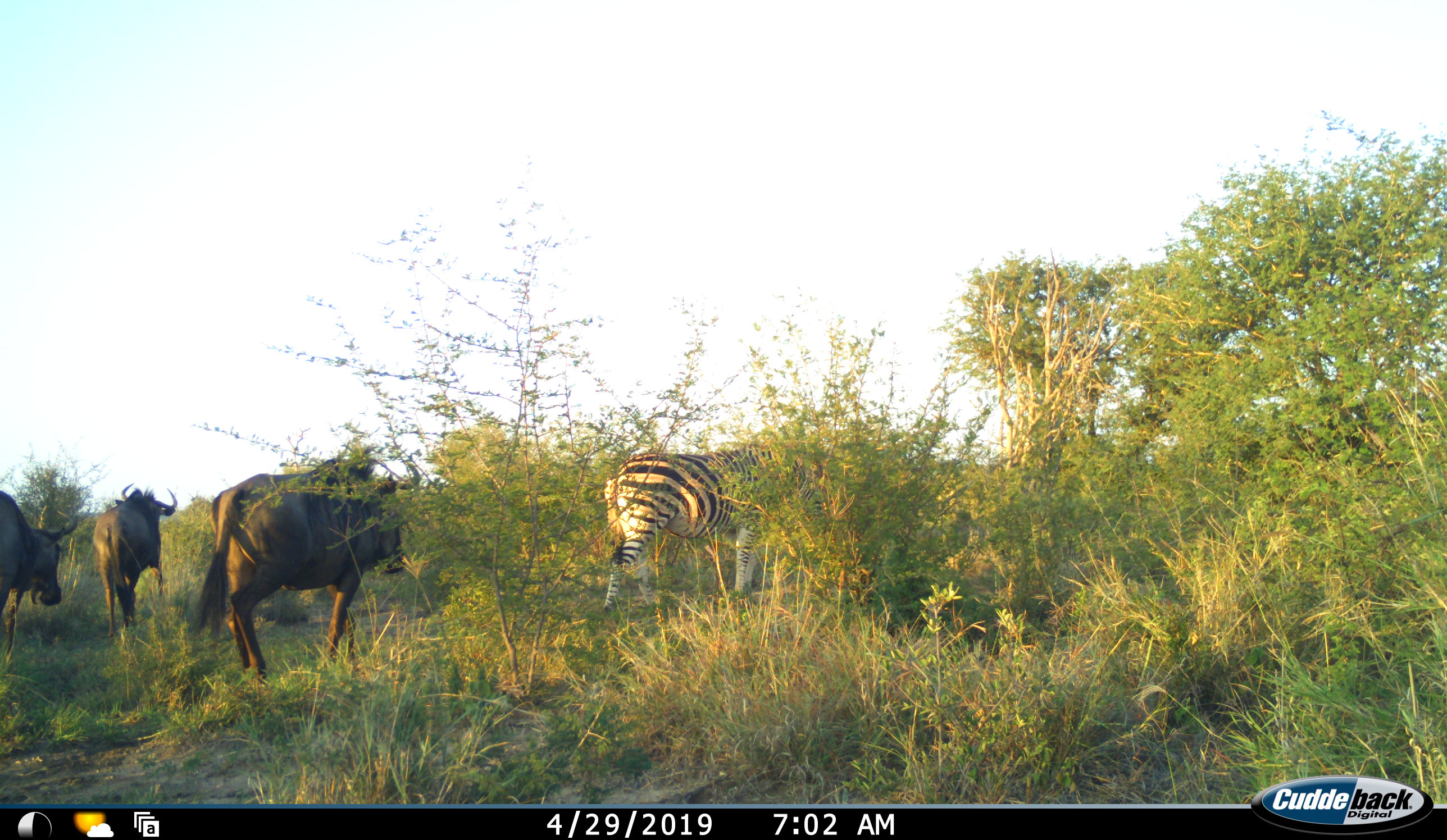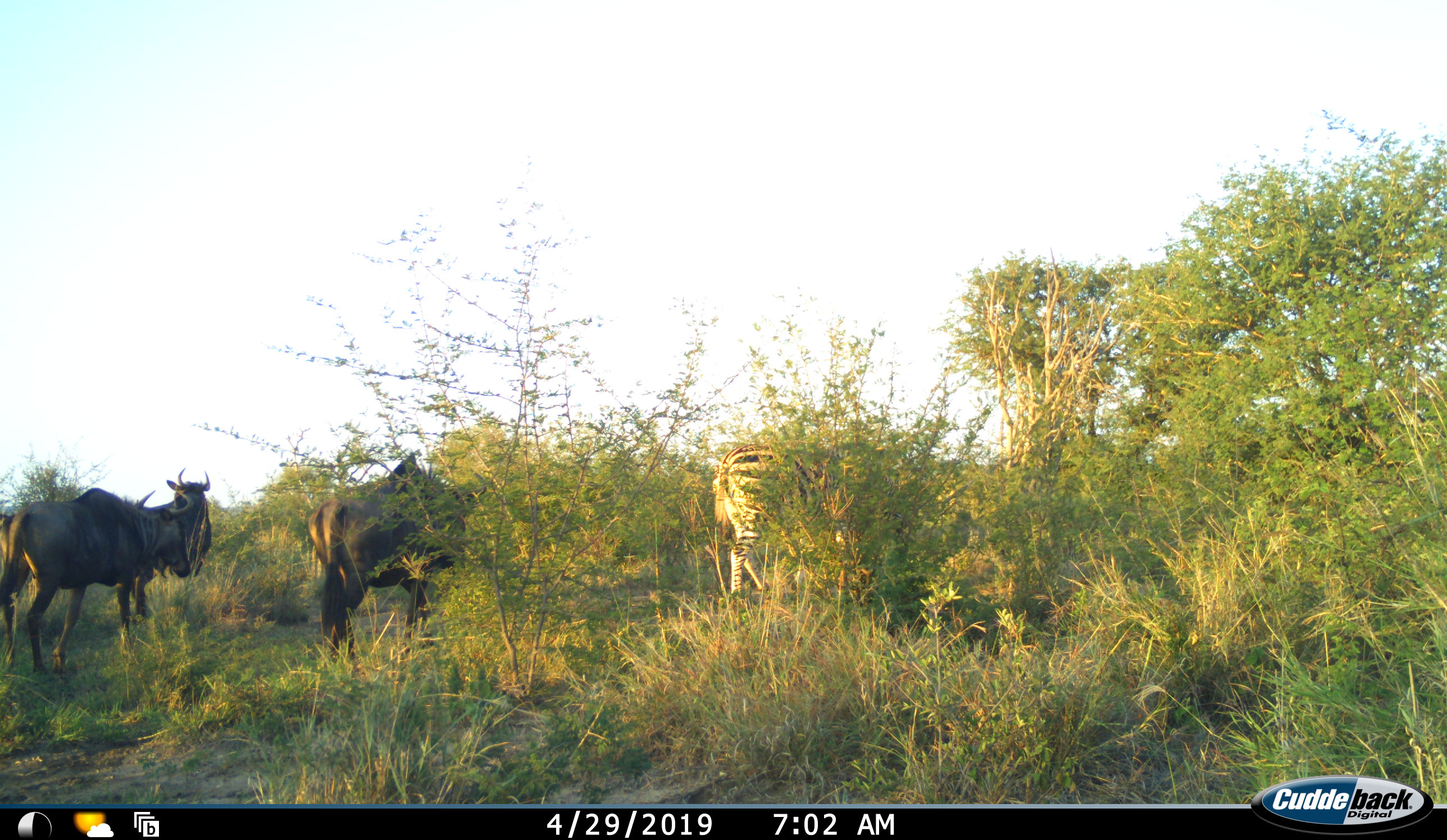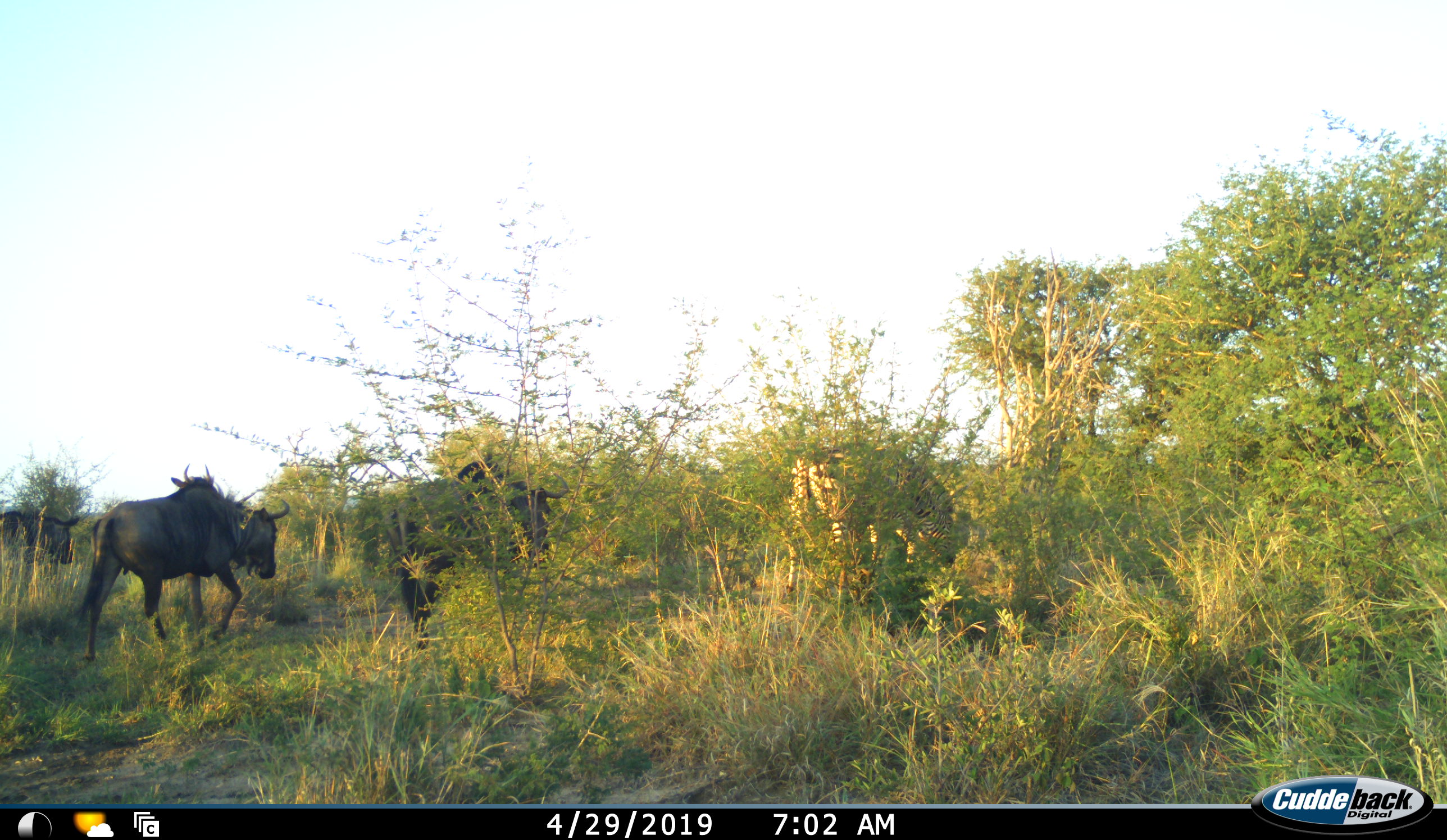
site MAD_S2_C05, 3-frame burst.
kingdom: Animalia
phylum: Chordata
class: Mammalia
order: Artiodactyla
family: Bovidae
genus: Connochaetes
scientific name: Connochaetes taurinus taurinus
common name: blue wildebeest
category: wildebeestblue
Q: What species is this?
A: Wildebeestblue (blue wildebeest) (Connochaetes taurinus taurinus).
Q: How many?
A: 4.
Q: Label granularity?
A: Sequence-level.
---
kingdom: Animalia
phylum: Chordata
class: Mammalia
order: Perissodactyla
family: Equidae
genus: Equus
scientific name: Equus quagga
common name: plains zebra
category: zebraplains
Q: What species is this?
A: Zebraplains (plains zebra) (Equus quagga).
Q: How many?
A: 1.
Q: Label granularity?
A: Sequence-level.